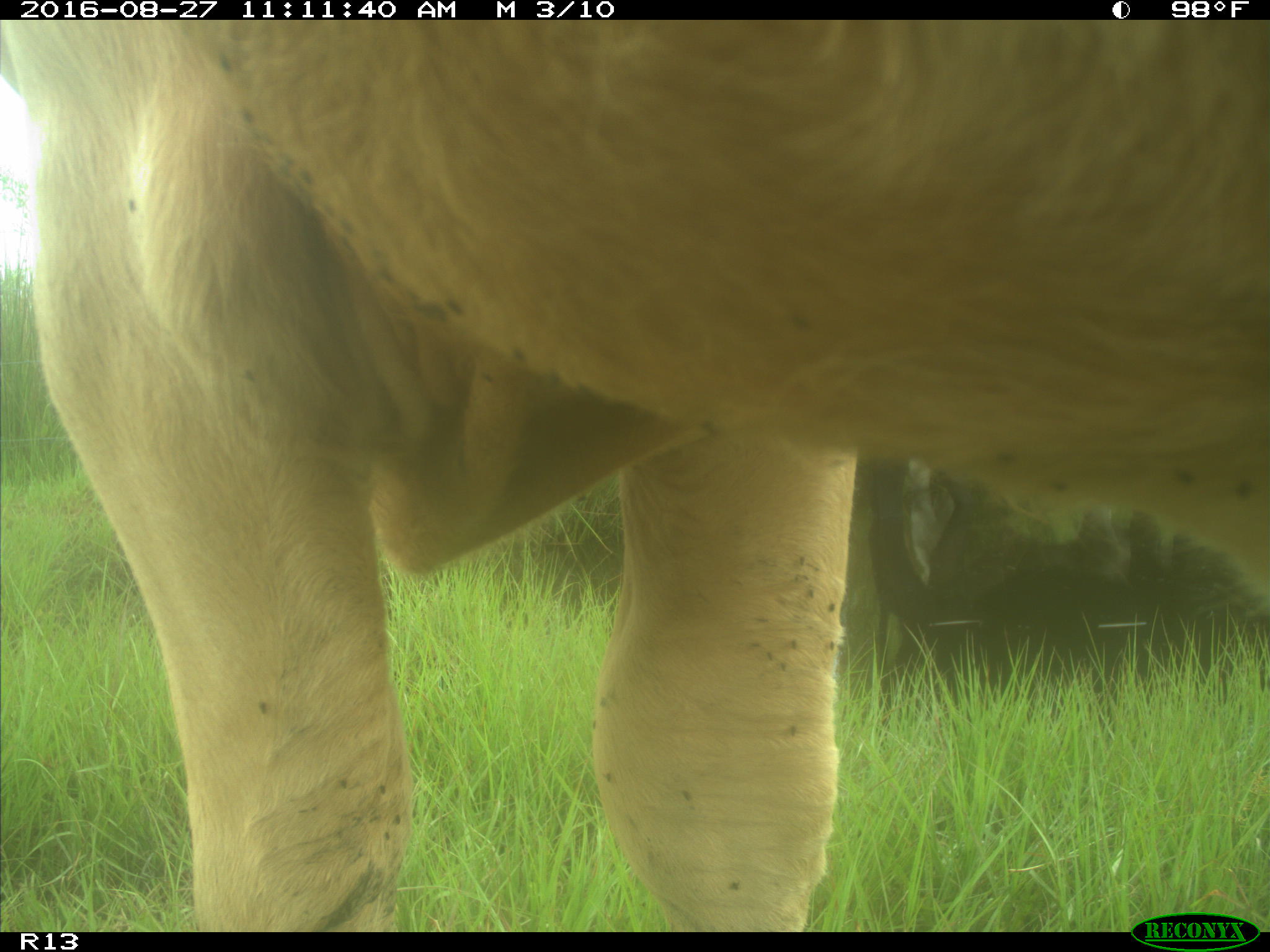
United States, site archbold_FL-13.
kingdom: Animalia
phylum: Chordata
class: Mammalia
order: Artiodactyla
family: Bovidae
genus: Bos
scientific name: Bos taurus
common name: domestic cow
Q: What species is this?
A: Bos taurus (domestic cow).